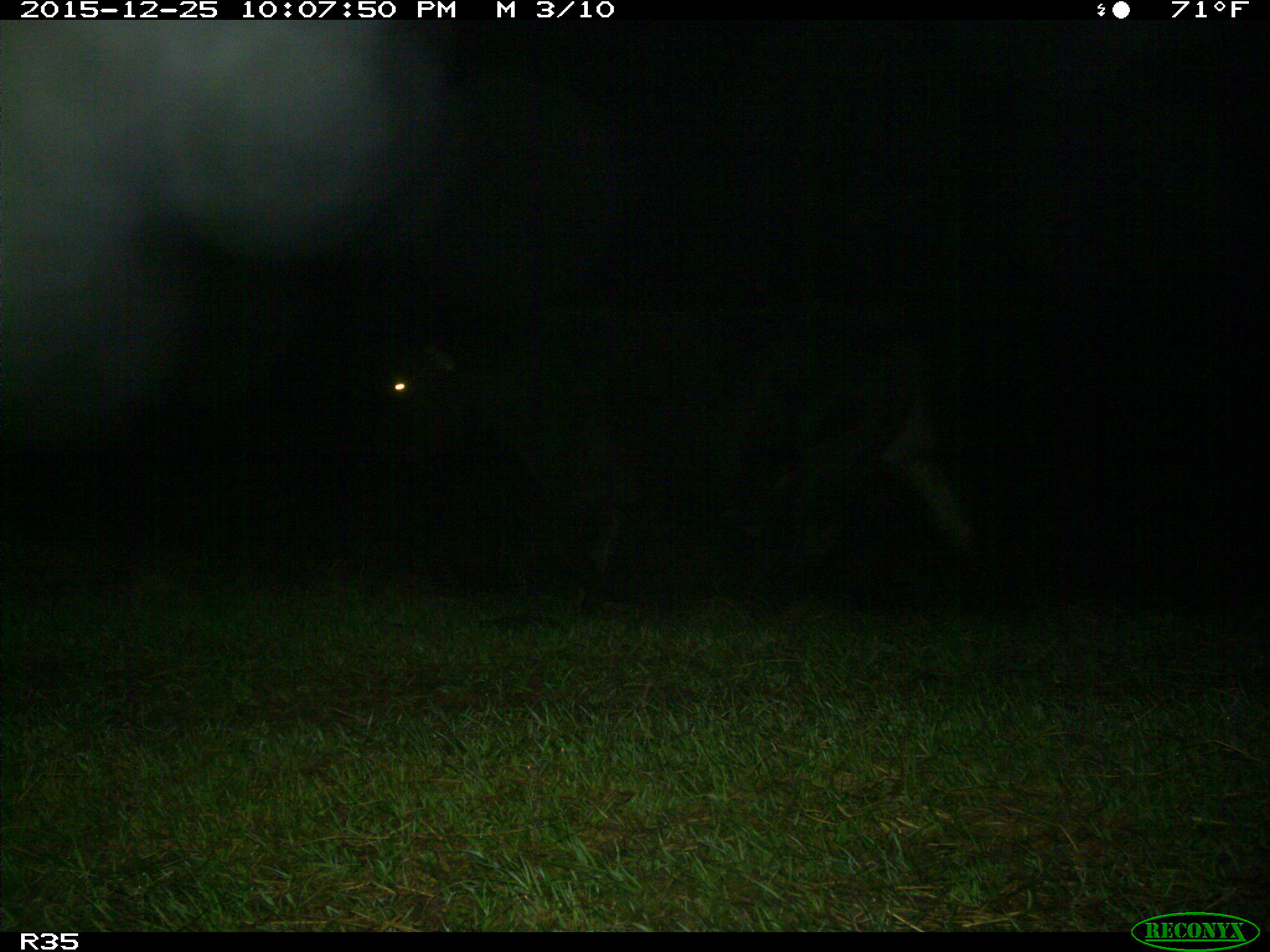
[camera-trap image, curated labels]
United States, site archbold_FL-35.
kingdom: Animalia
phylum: Chordata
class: Mammalia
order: Artiodactyla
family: Bovidae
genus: Bos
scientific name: Bos taurus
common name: domestic cow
Bos taurus (domestic cow).